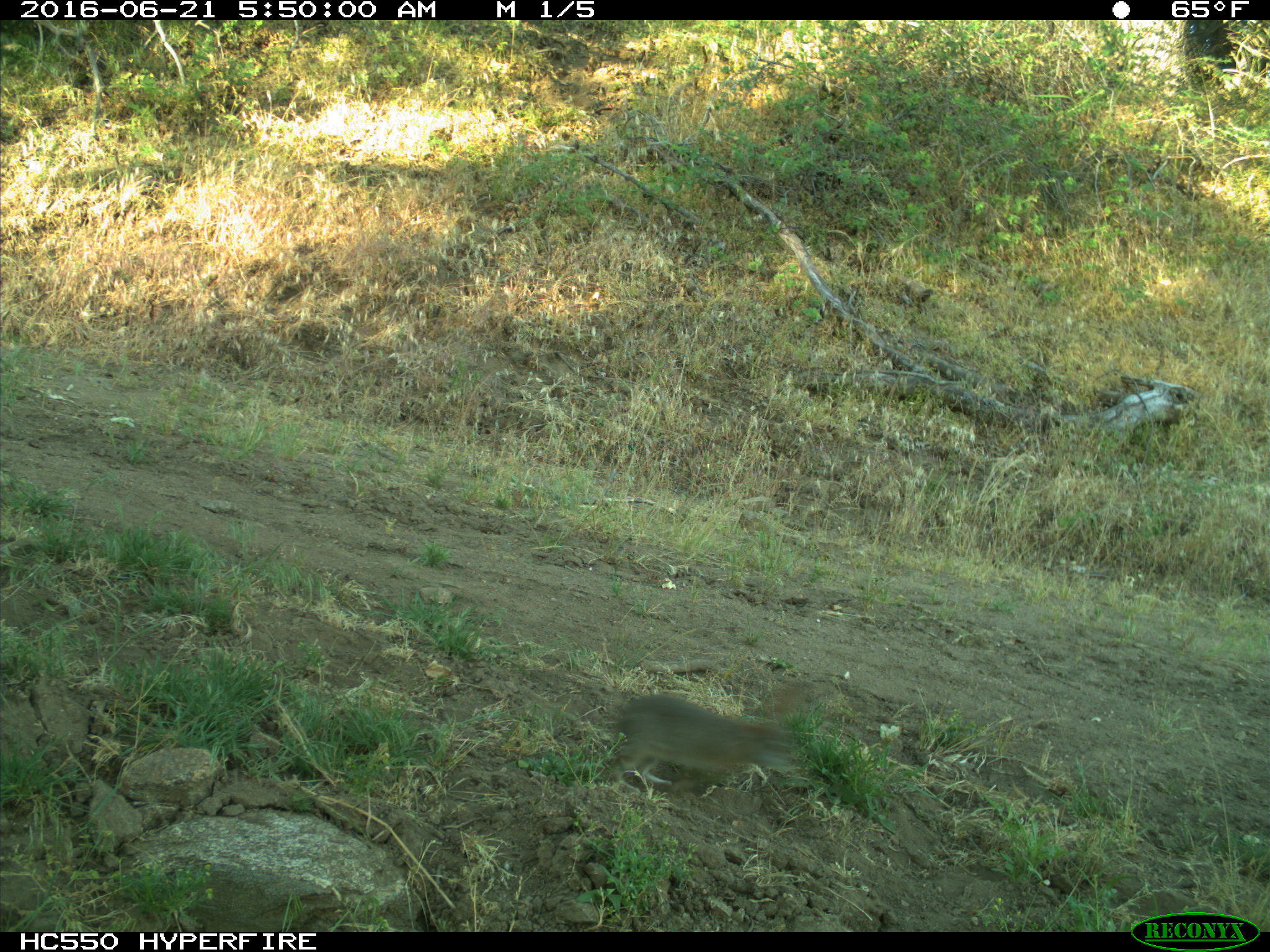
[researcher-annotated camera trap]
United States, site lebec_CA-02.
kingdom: Animalia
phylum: Chordata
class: Mammalia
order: Lagomorpha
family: Leporidae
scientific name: Leporidae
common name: rabbits and hares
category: unidentified rabbit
Unidentified rabbit (rabbits and hares) (Leporidae).